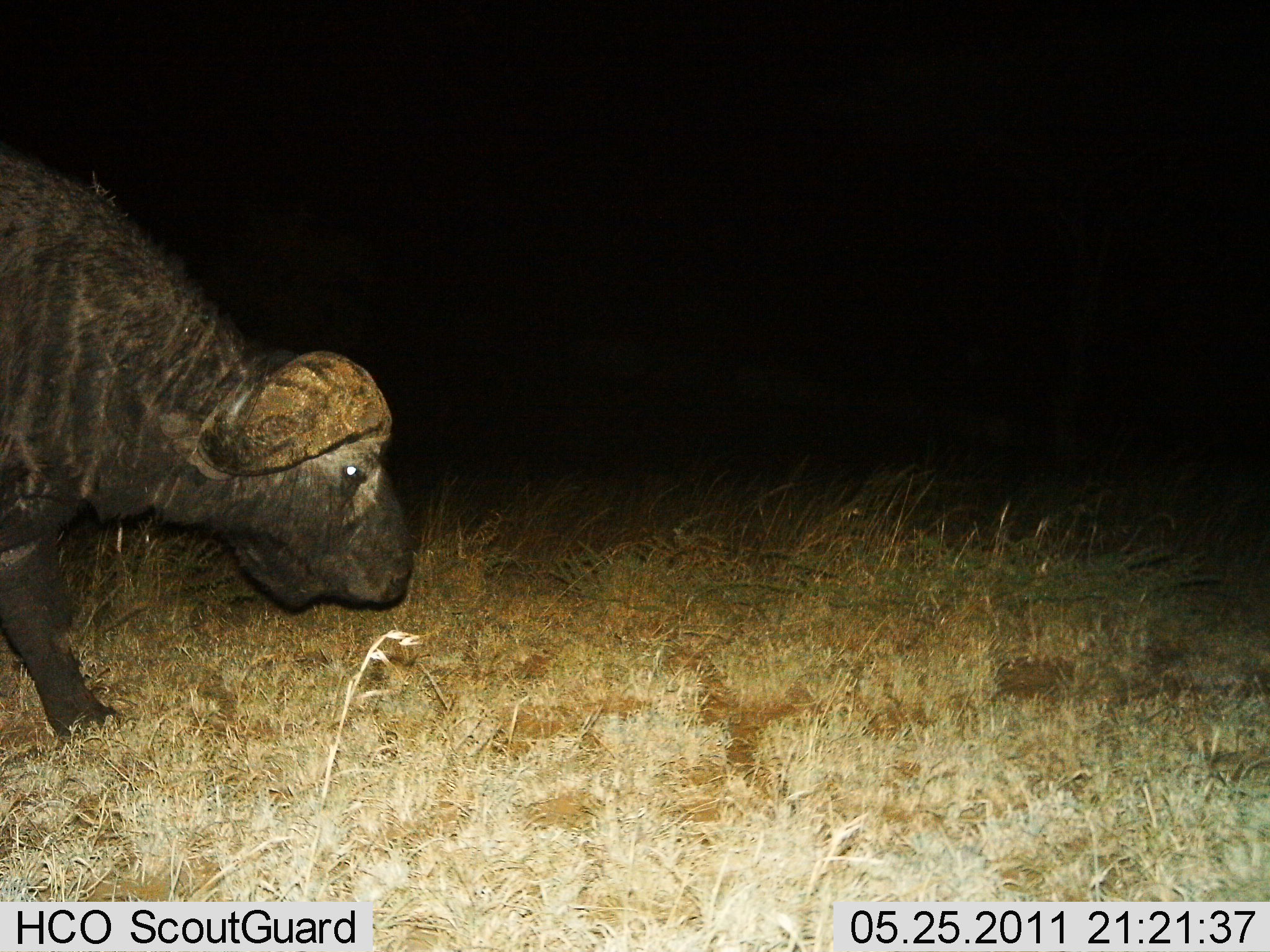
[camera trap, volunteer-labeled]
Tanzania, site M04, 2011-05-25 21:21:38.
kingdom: Animalia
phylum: Chordata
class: Mammalia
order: Artiodactyla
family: Bovidae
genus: Syncerus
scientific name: Syncerus caffer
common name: cape buffalo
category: buffalo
Buffalo (cape buffalo) (Syncerus caffer), count 1. Behavior (volunteer vote fractions): standing 45%, resting 0%, moving 45%, interacting 0%. Young present (vote fraction): 0%. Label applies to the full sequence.